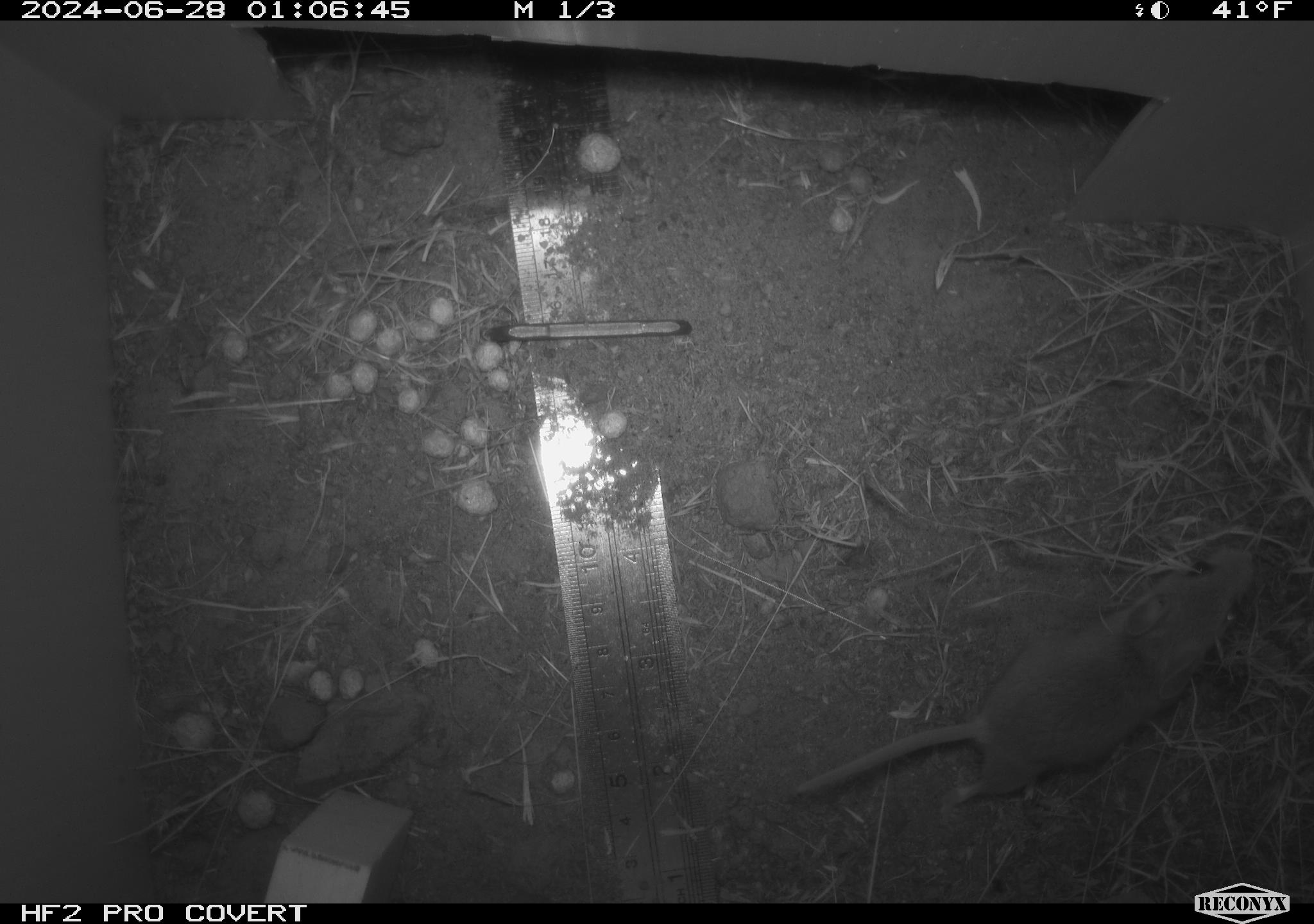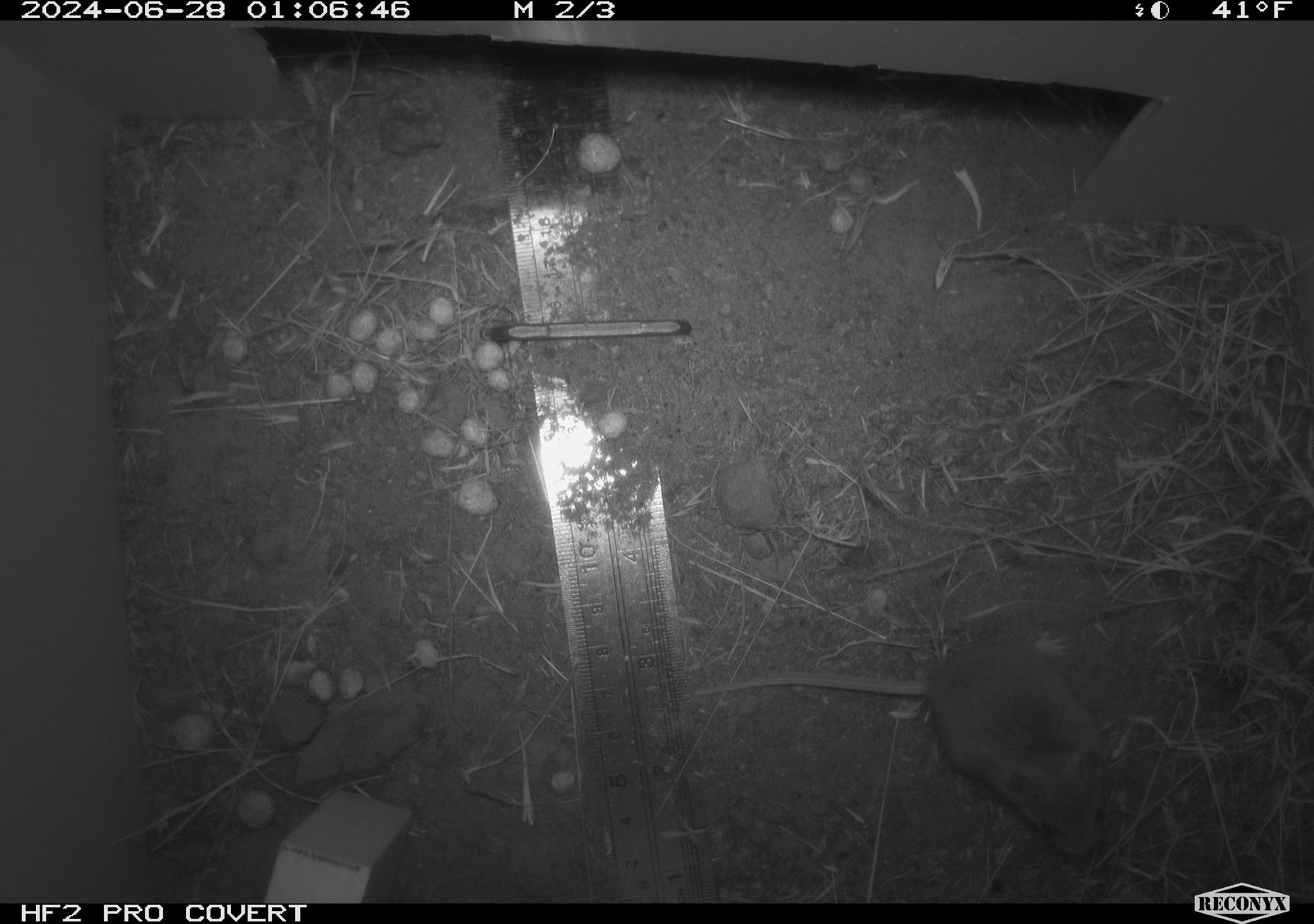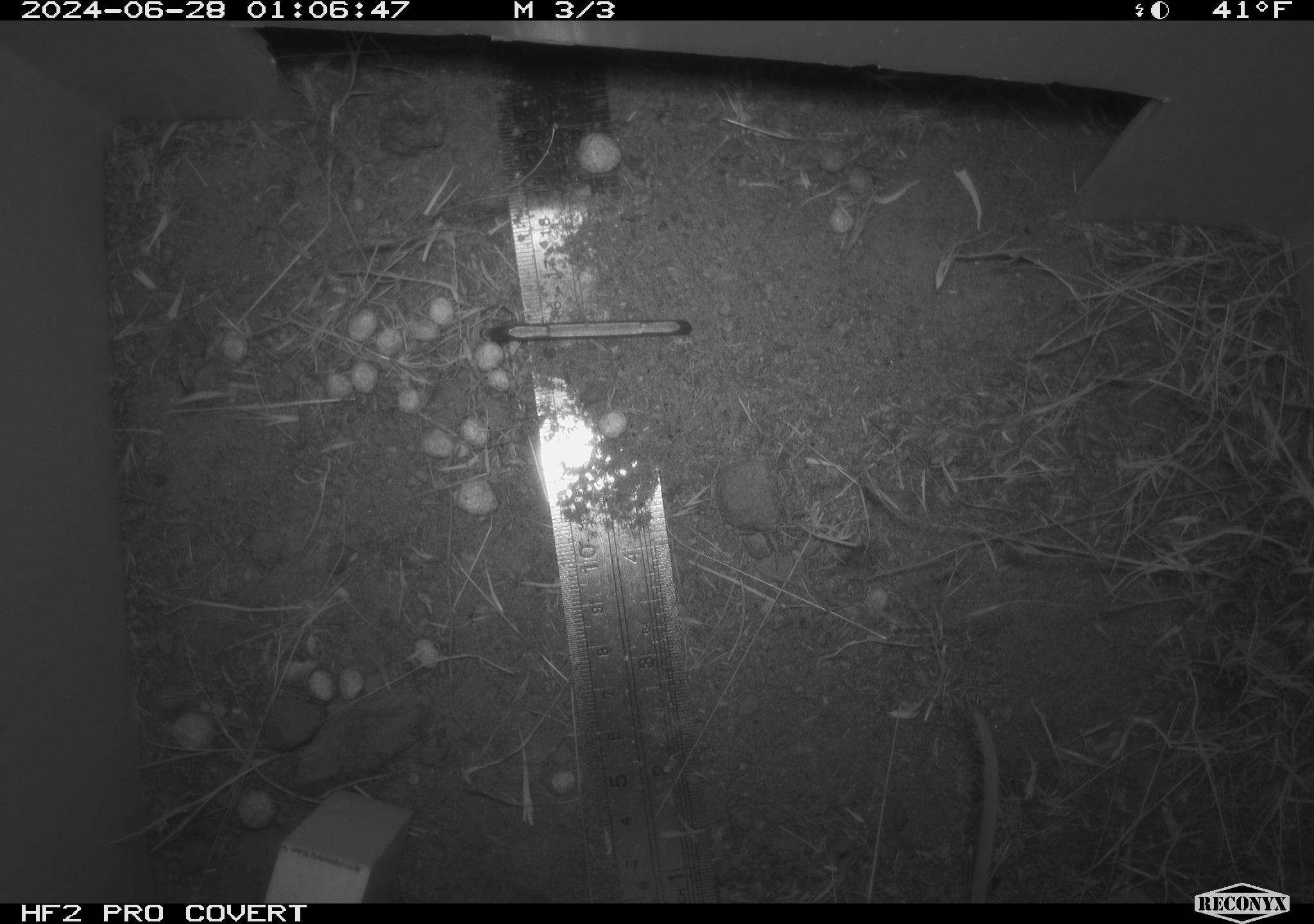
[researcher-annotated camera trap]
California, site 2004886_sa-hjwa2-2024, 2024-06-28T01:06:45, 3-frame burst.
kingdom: Animalia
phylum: Chordata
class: Mammalia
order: Rodentia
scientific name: Rodentia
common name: rodent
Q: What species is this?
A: Rodent (Rodentia).